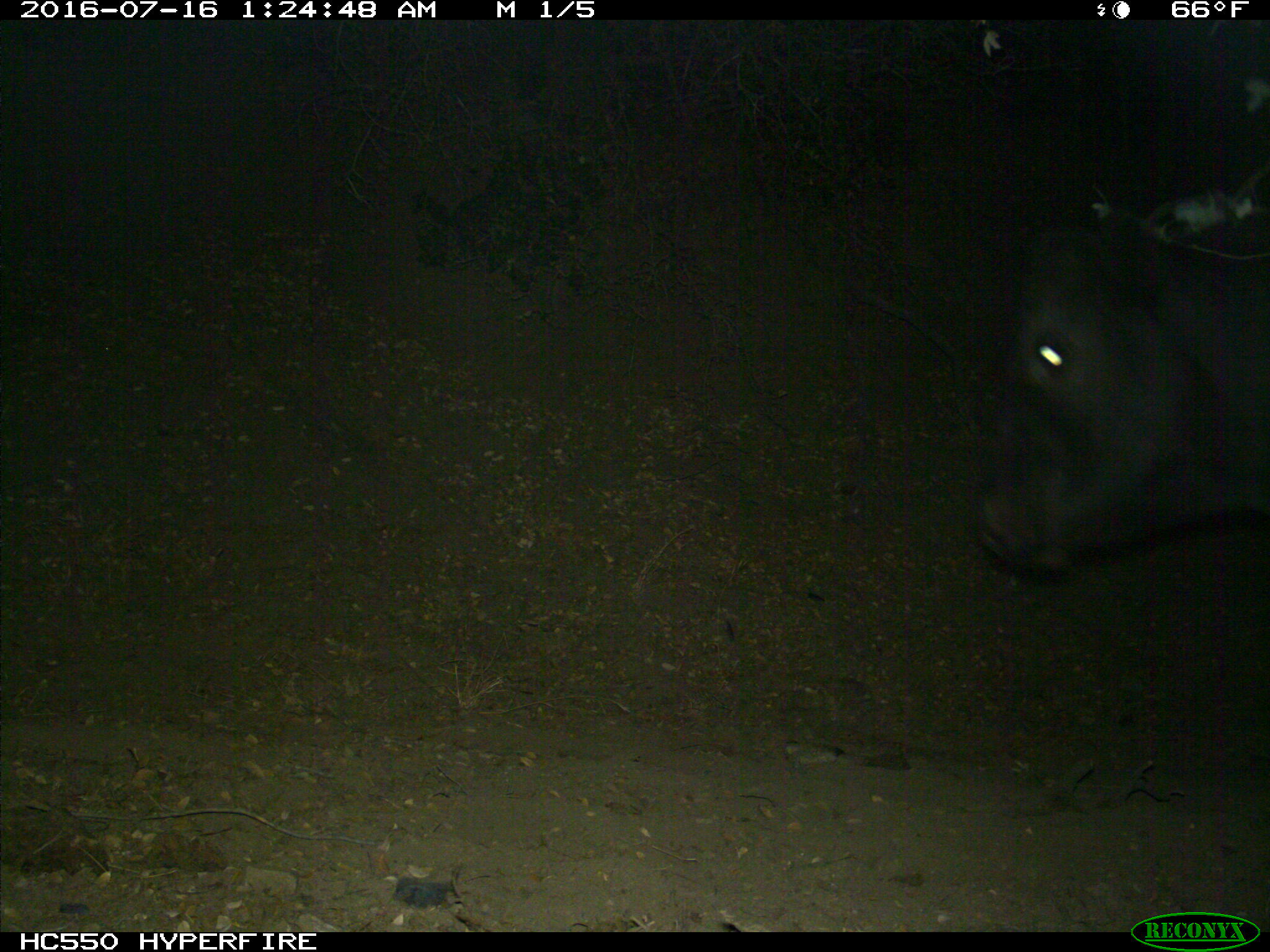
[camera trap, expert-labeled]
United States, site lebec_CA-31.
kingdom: Animalia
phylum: Chordata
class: Mammalia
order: Artiodactyla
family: Bovidae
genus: Bos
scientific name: Bos taurus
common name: domestic cow